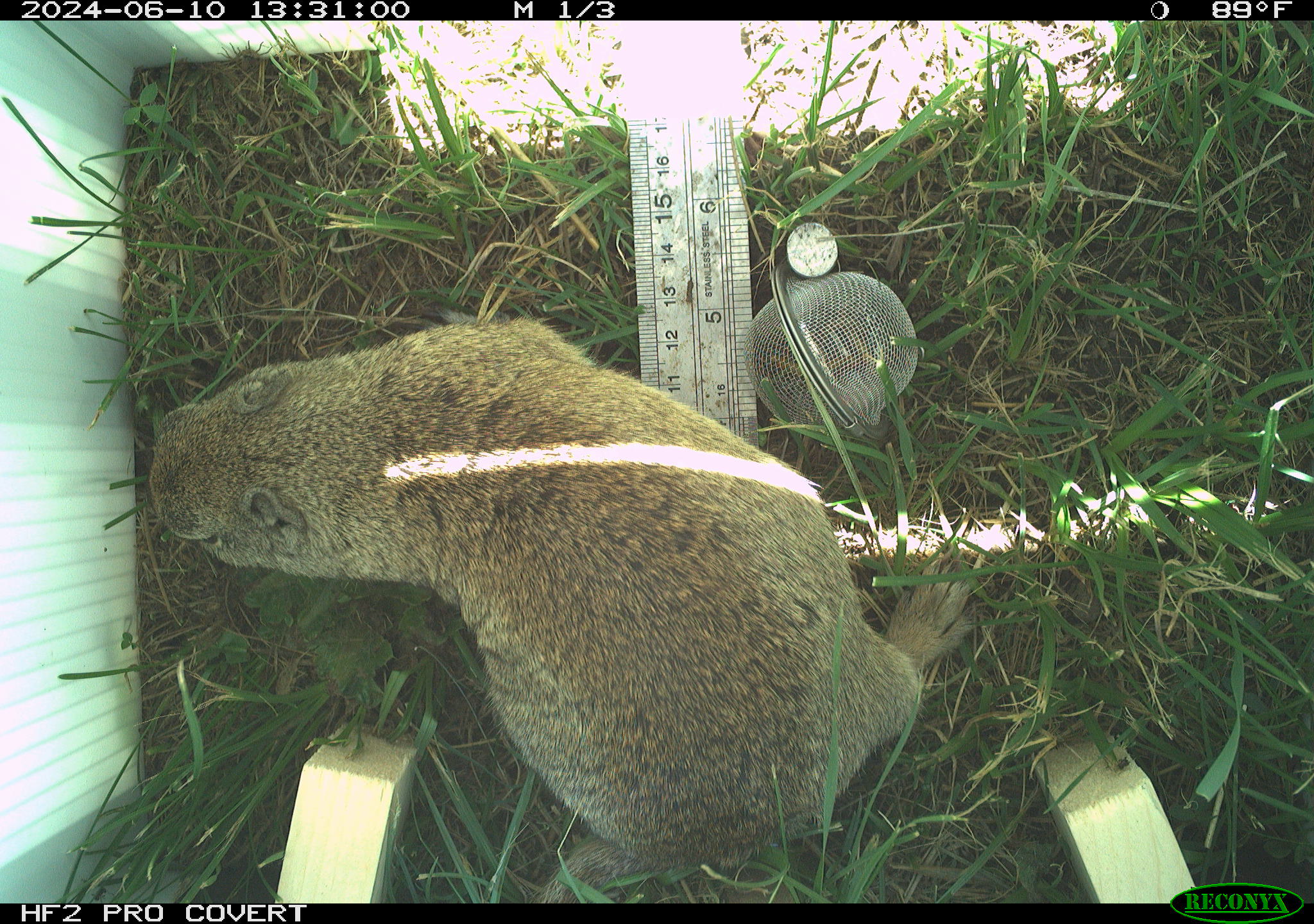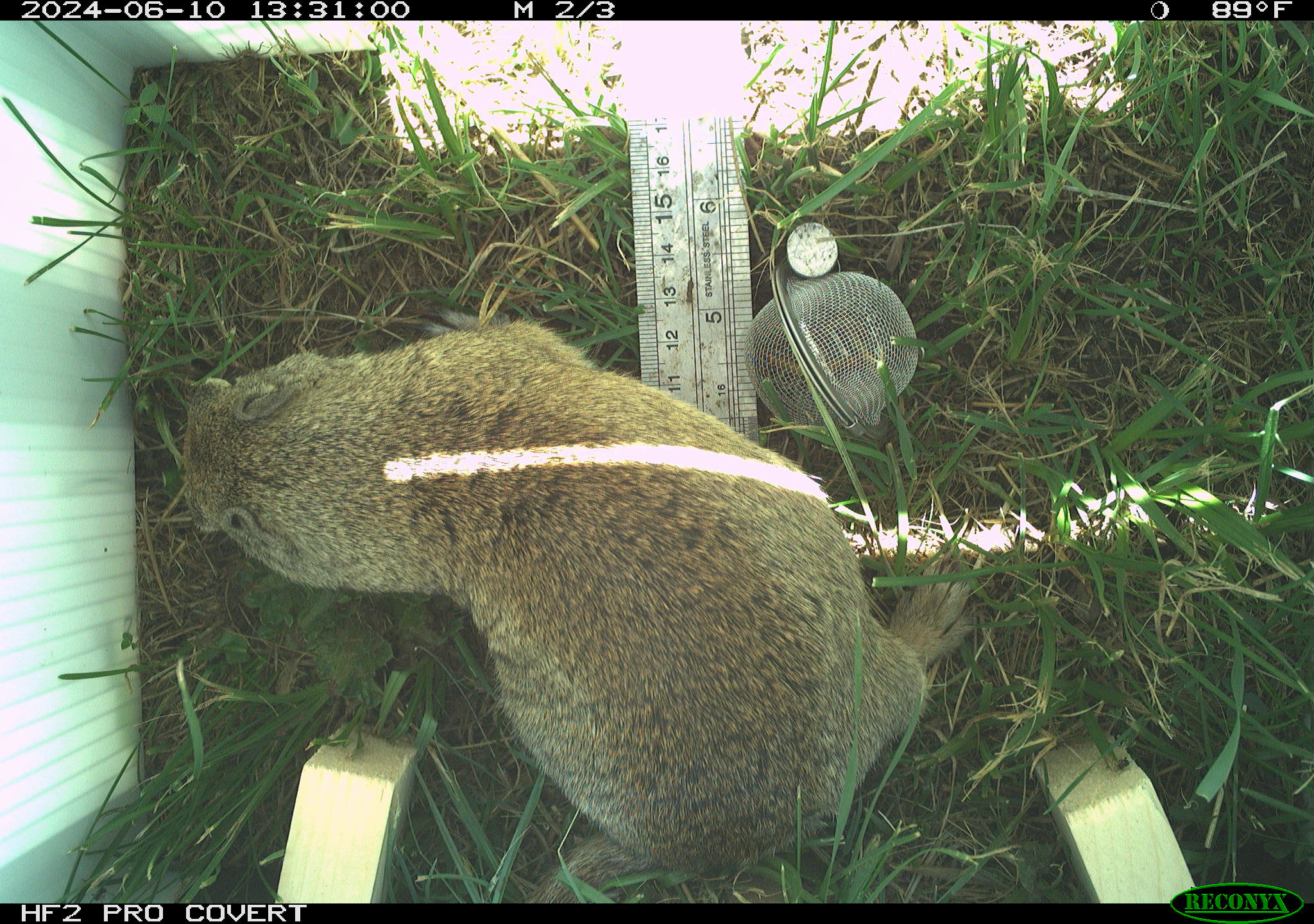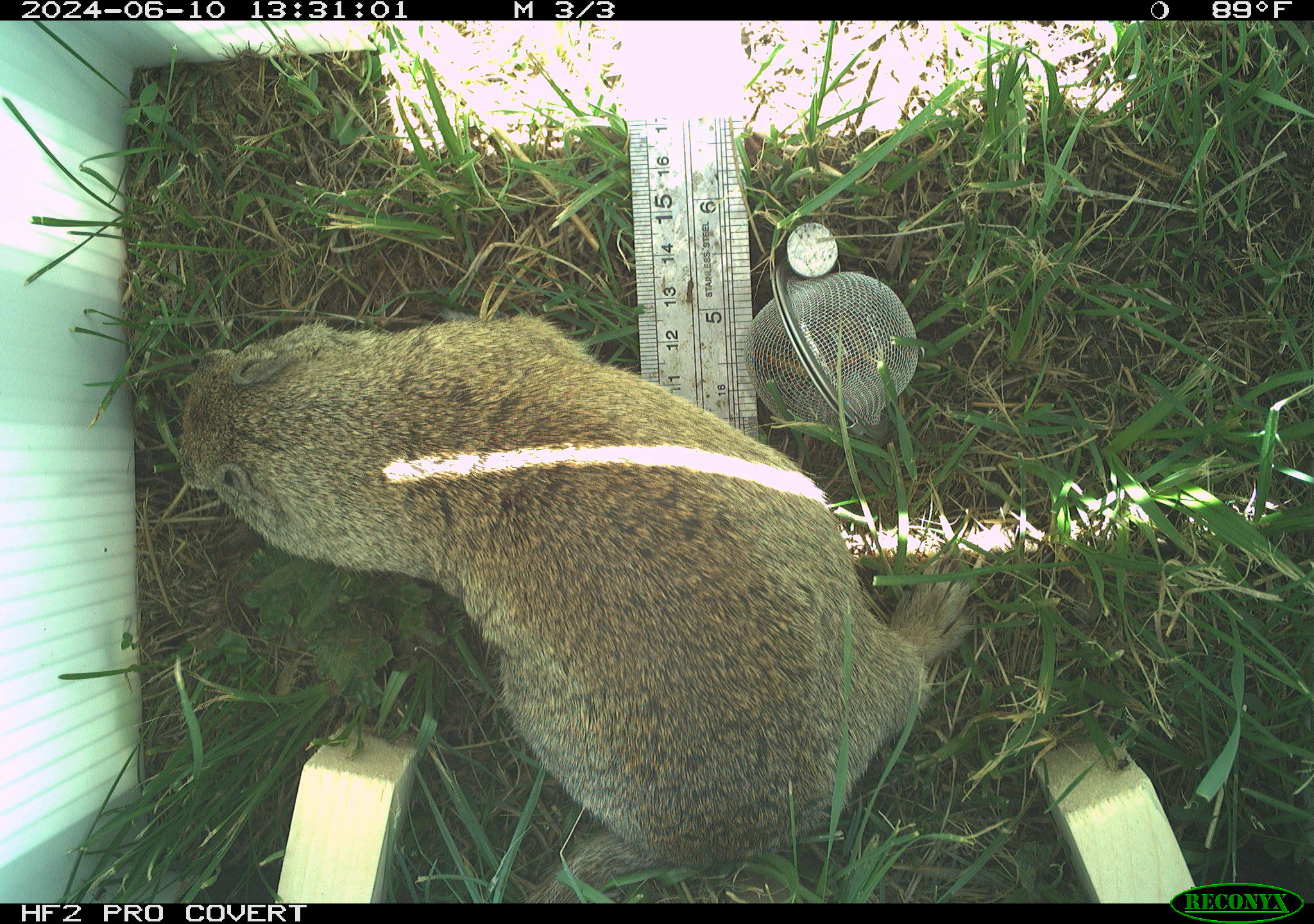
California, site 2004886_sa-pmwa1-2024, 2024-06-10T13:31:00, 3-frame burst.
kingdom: Animalia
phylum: Chordata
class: Mammalia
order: Rodentia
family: Sciuridae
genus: Urocitellus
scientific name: Urocitellus beldingi beldingi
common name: belding's ground squirrel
Belding's ground squirrel (Urocitellus beldingi beldingi).